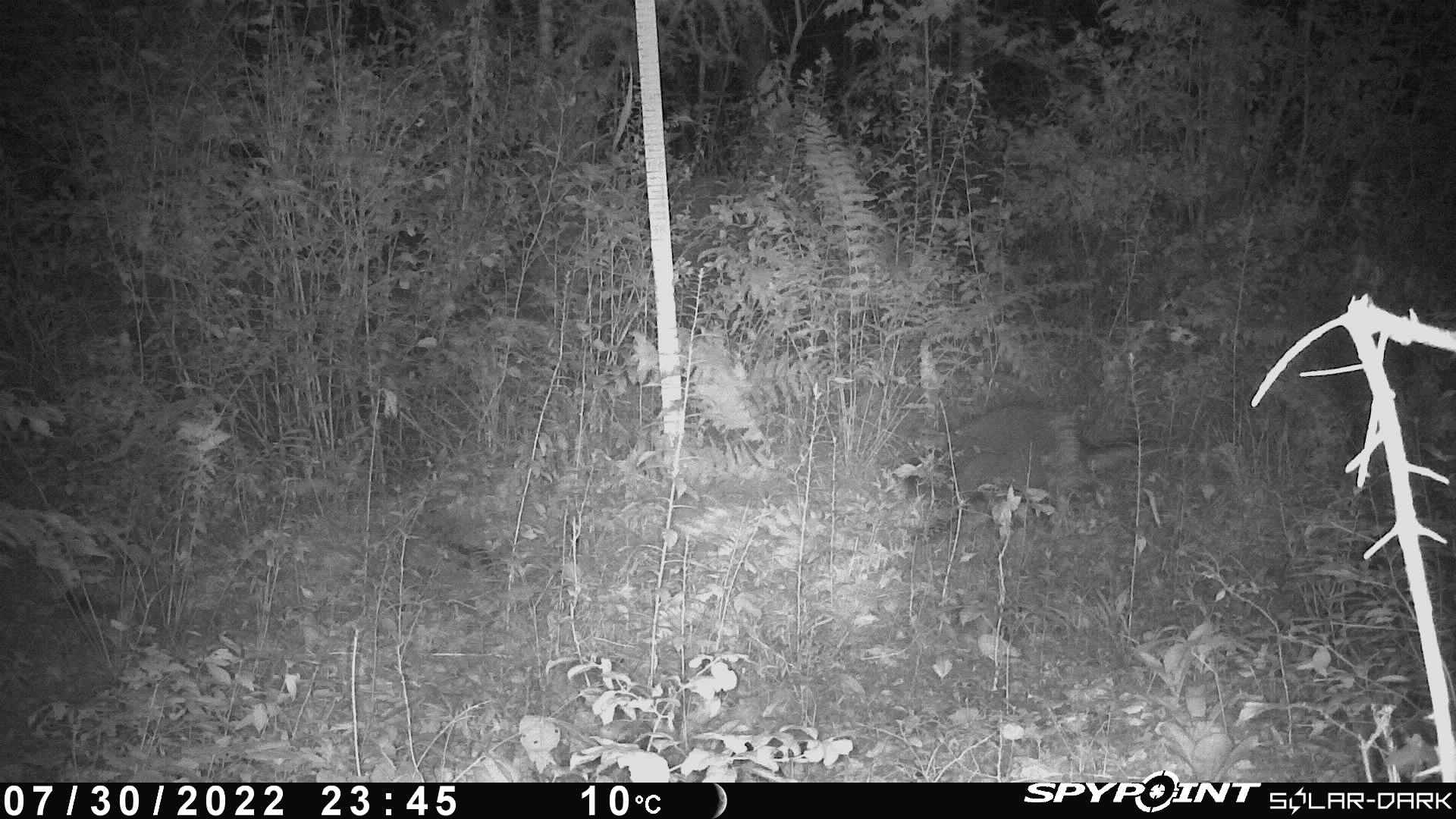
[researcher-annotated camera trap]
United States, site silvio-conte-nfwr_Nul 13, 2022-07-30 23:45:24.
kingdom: Animalia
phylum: Chordata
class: Mammalia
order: Rodentia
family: Erethizontidae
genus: Erethizon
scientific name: Erethizon dorsatum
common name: porcupine